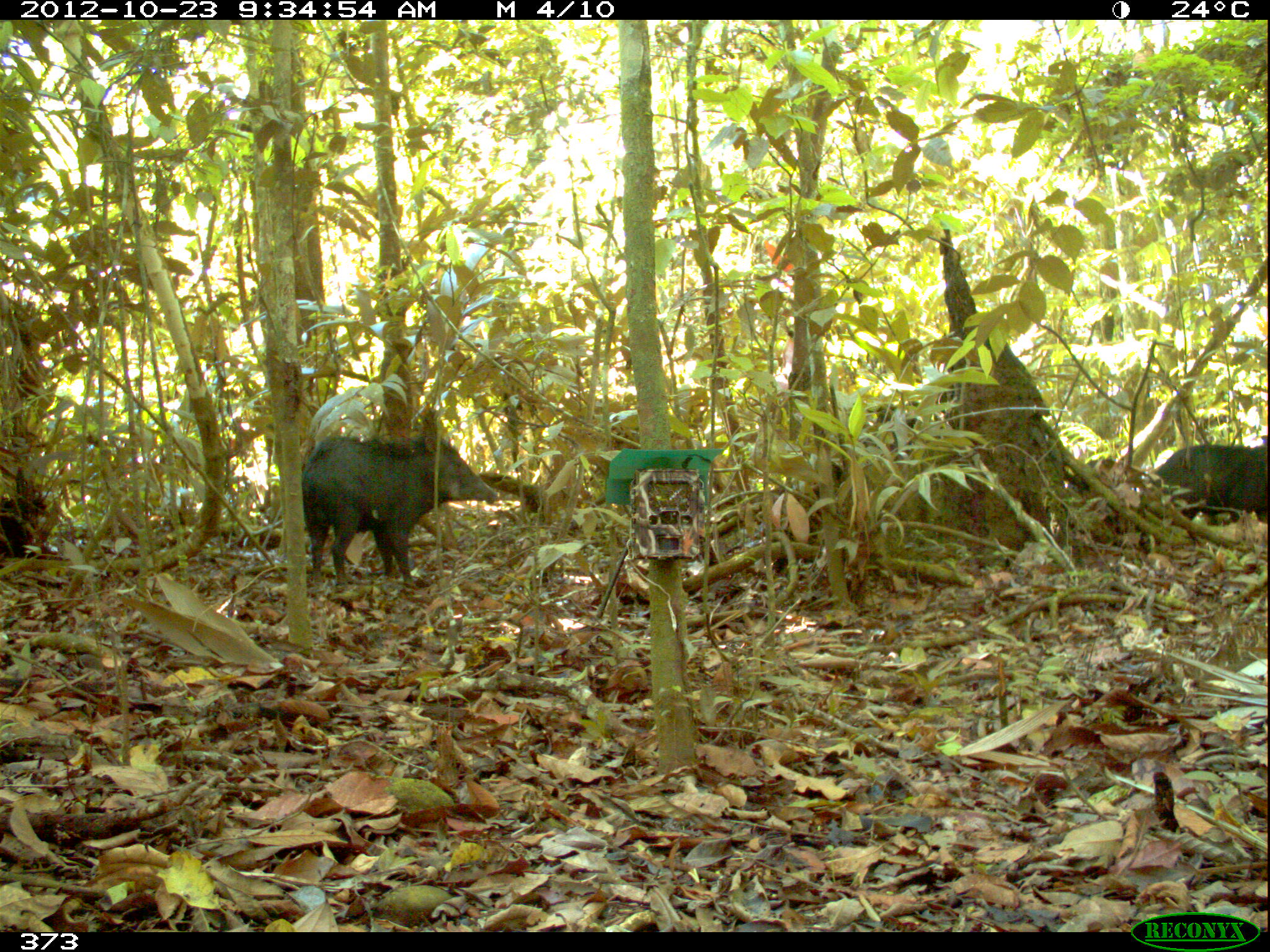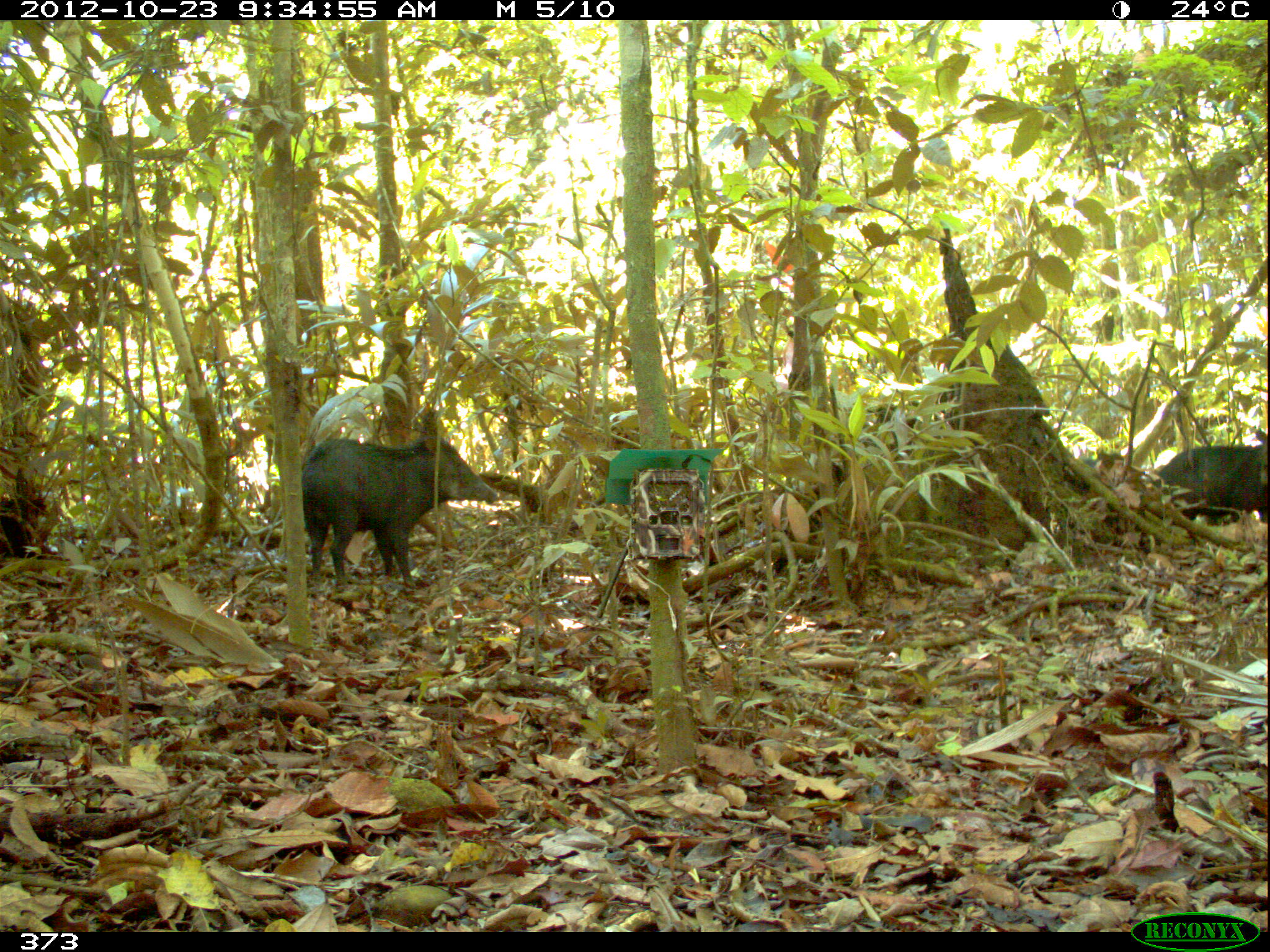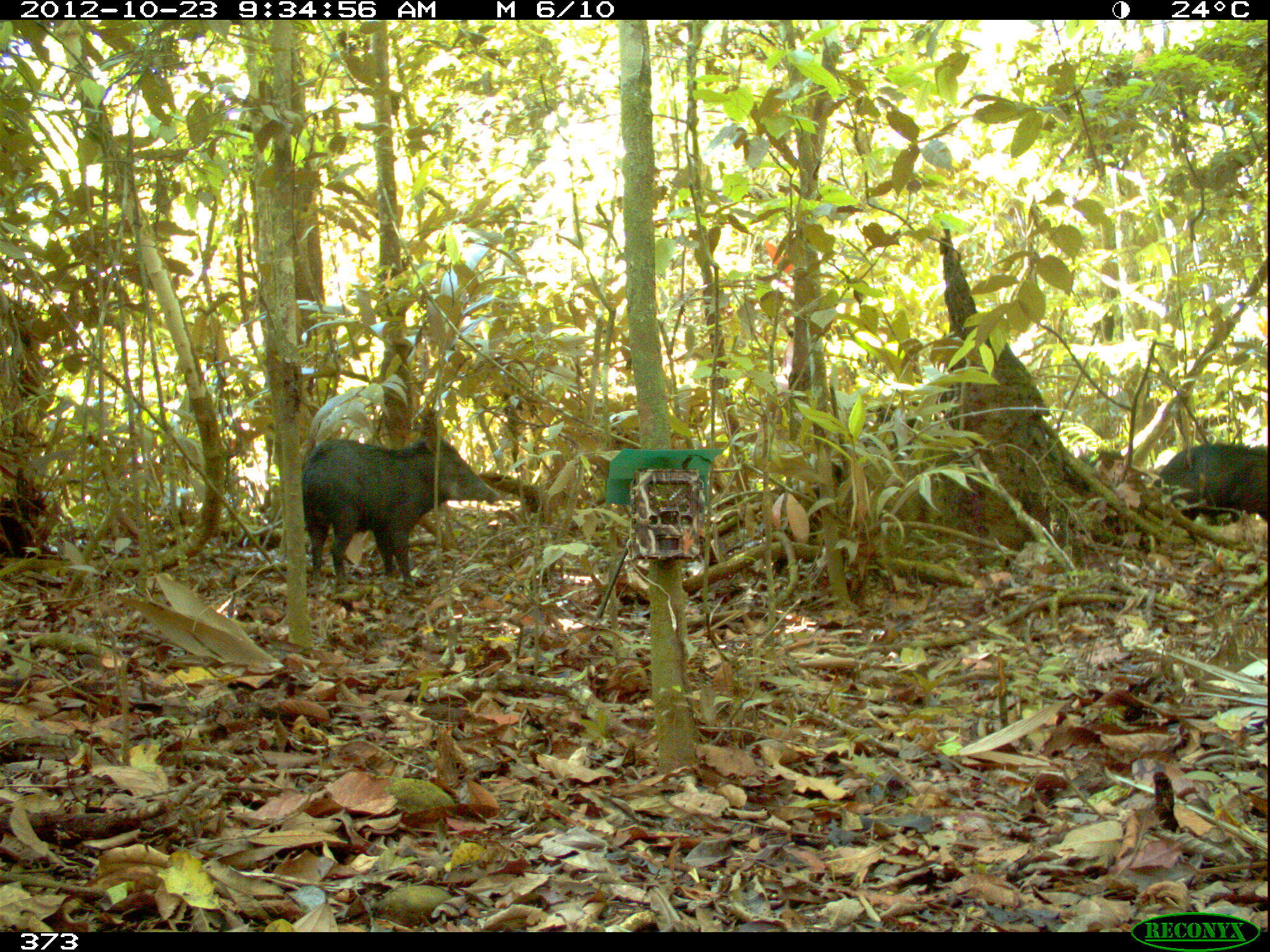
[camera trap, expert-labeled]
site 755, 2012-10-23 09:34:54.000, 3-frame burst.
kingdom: Animalia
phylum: Chordata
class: Mammalia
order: Artiodactyla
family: Tayassuidae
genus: Tayassu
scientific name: Tayassu pecari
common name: white-lipped peccary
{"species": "Tayassu pecari (white-lipped peccary)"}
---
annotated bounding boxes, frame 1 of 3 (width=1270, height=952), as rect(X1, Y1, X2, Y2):
tayassu pecari: rect(301, 433, 499, 584); rect(1152, 441, 1268, 525)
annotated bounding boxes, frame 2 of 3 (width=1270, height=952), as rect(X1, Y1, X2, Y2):
tayassu pecari: rect(300, 429, 500, 596); rect(1146, 422, 1265, 524)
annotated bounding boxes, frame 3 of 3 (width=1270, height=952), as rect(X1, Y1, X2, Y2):
tayassu pecari: rect(298, 428, 498, 584); rect(1155, 441, 1265, 524)